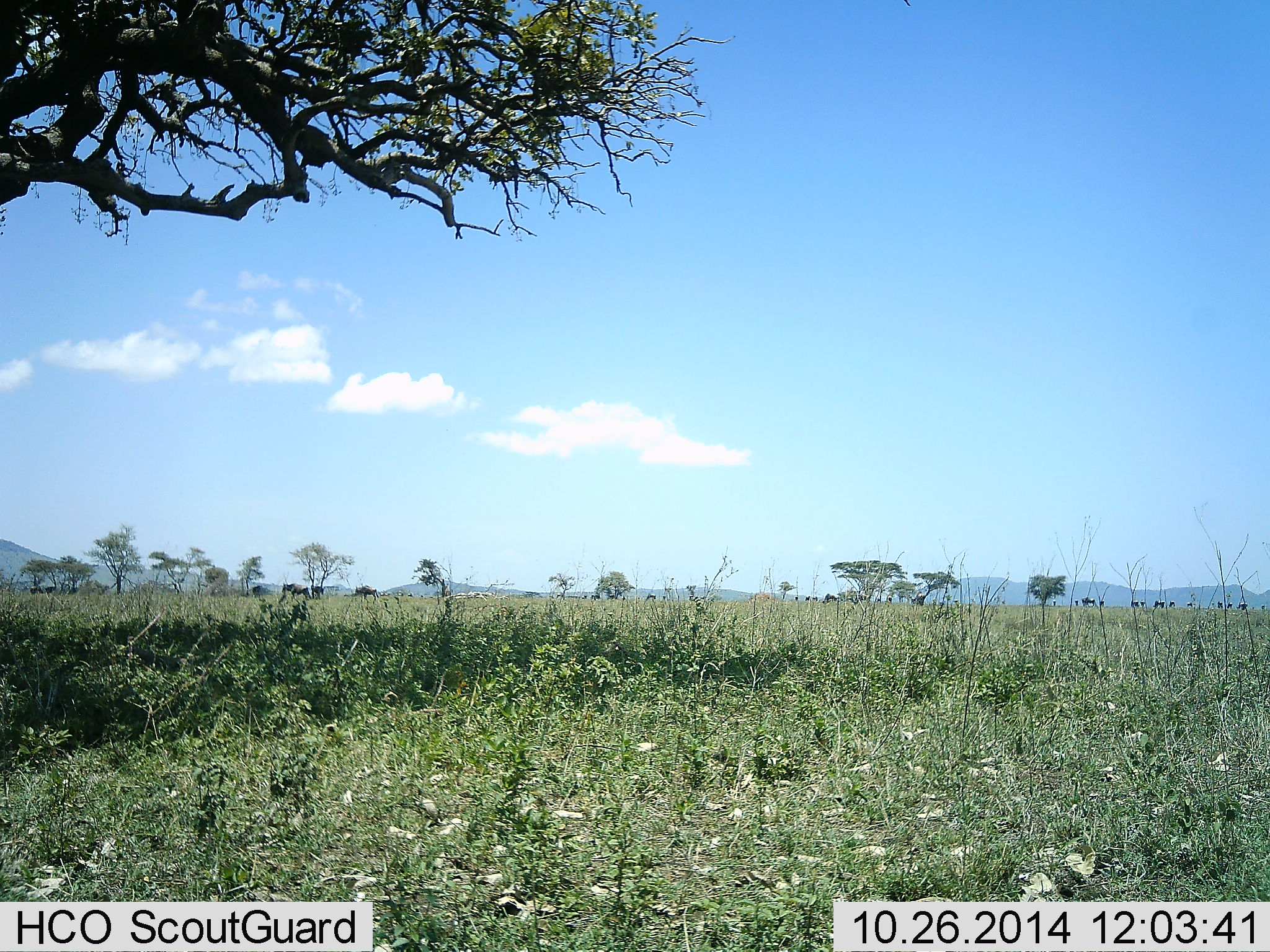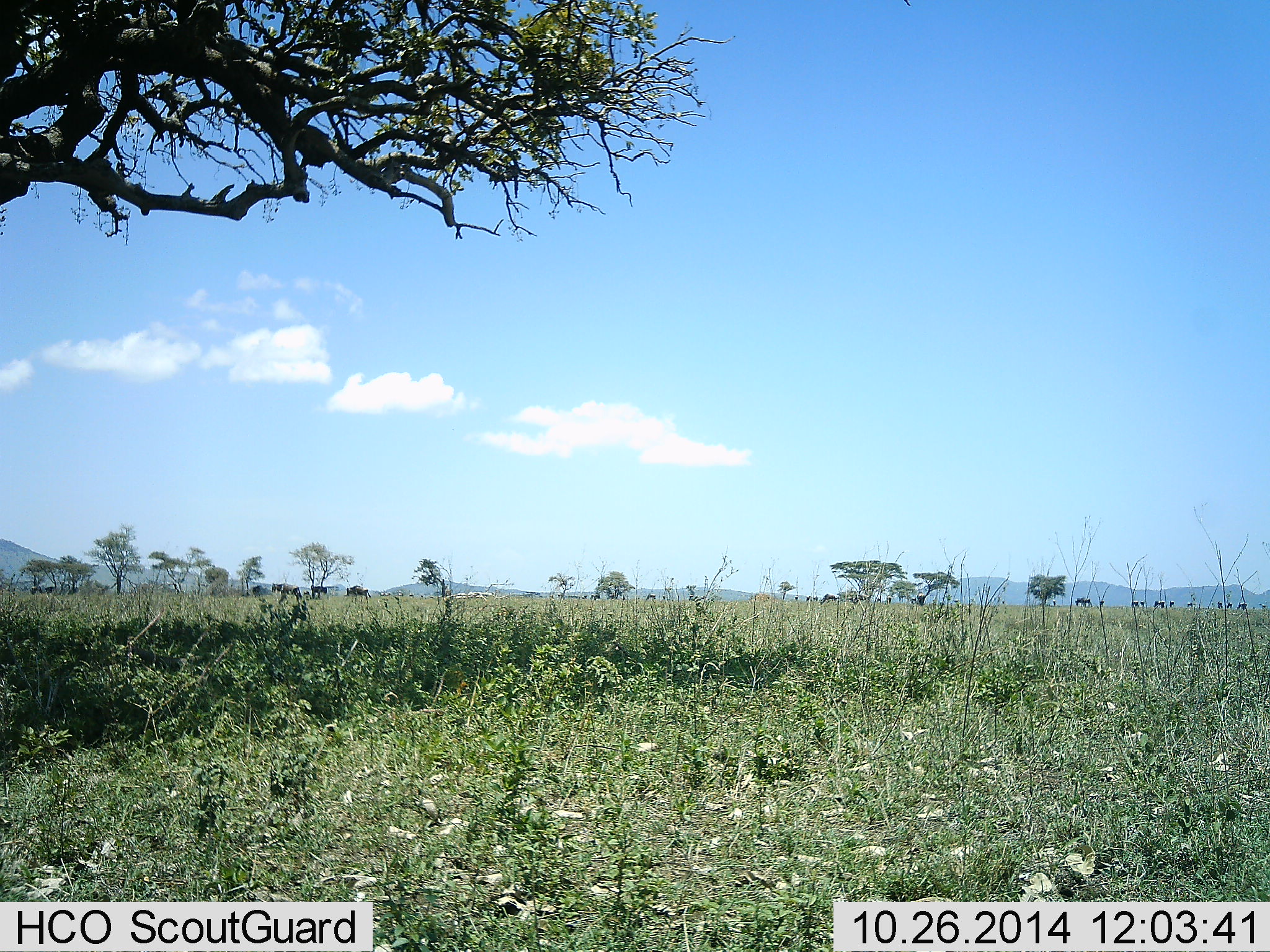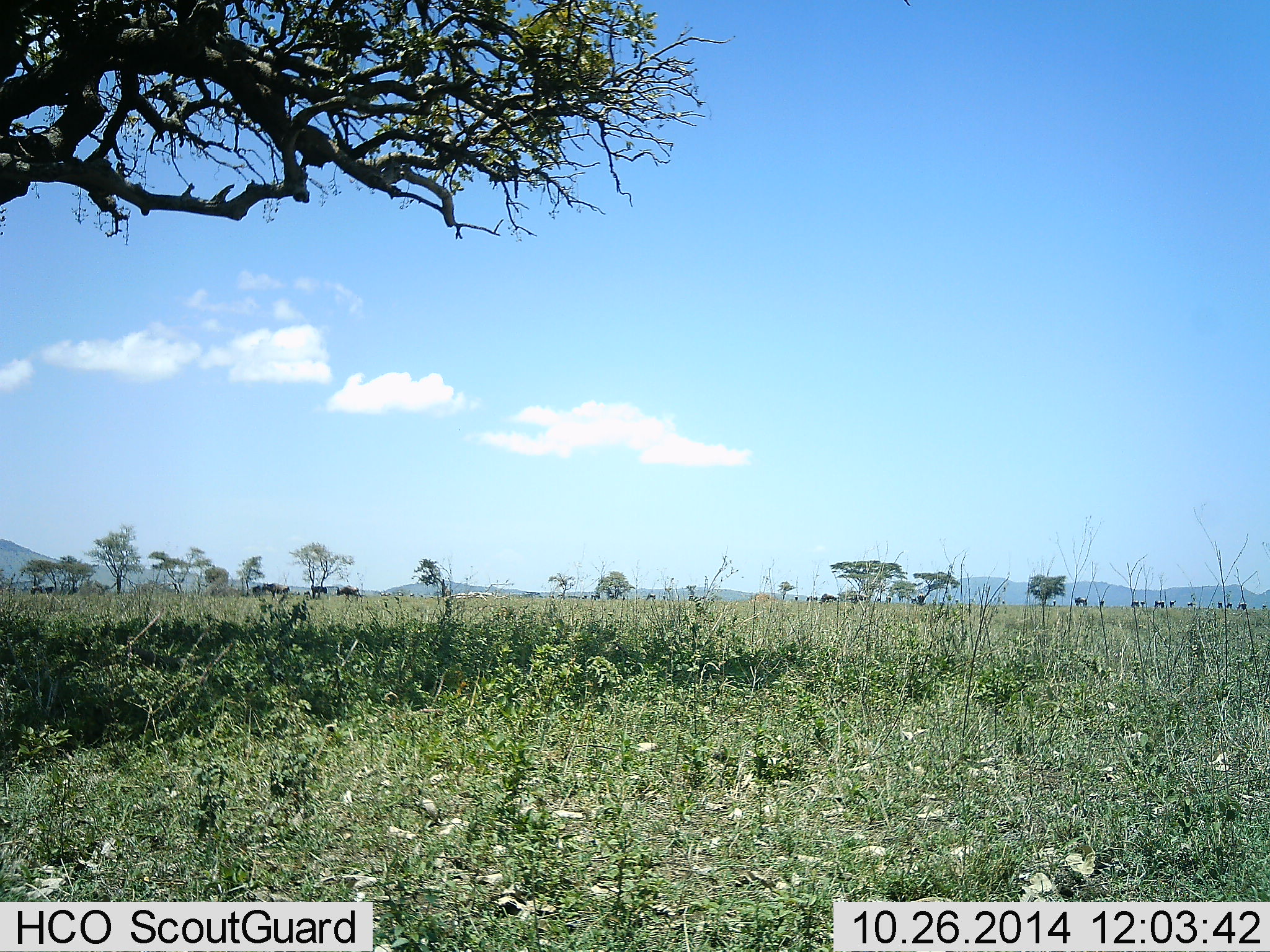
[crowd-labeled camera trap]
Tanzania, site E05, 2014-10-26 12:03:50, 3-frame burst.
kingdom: Animalia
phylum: Chordata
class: Mammalia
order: Artiodactyla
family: Bovidae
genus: Connochaetes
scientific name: Connochaetes taurinus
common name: blue wildebeest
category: wildebeest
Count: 11-50.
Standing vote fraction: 50%.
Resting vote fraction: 0%.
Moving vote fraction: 90%.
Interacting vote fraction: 0%.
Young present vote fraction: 0%.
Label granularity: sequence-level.